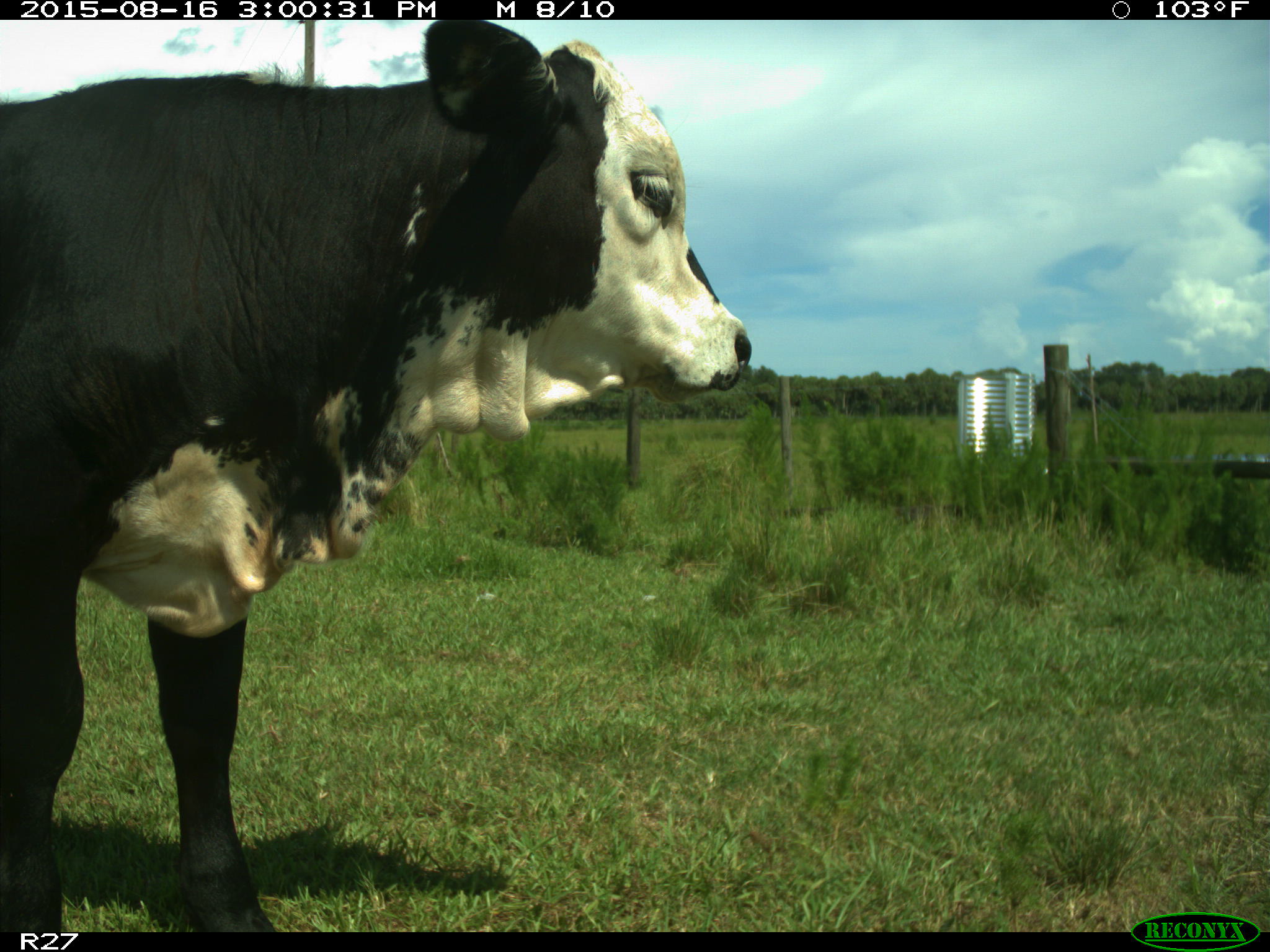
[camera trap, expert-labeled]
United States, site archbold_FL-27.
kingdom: Animalia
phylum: Chordata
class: Mammalia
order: Artiodactyla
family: Bovidae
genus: Bos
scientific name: Bos taurus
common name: domestic cow